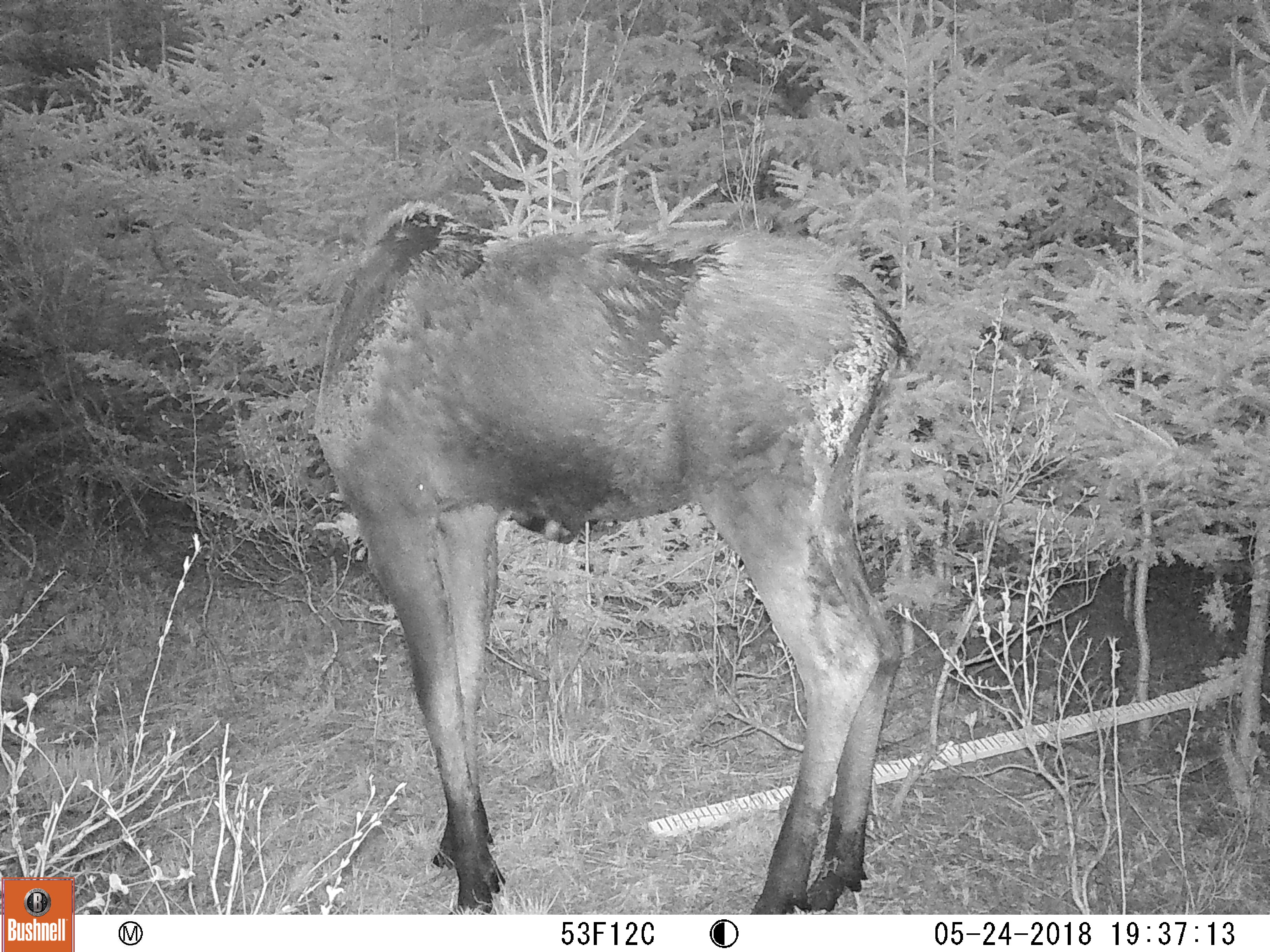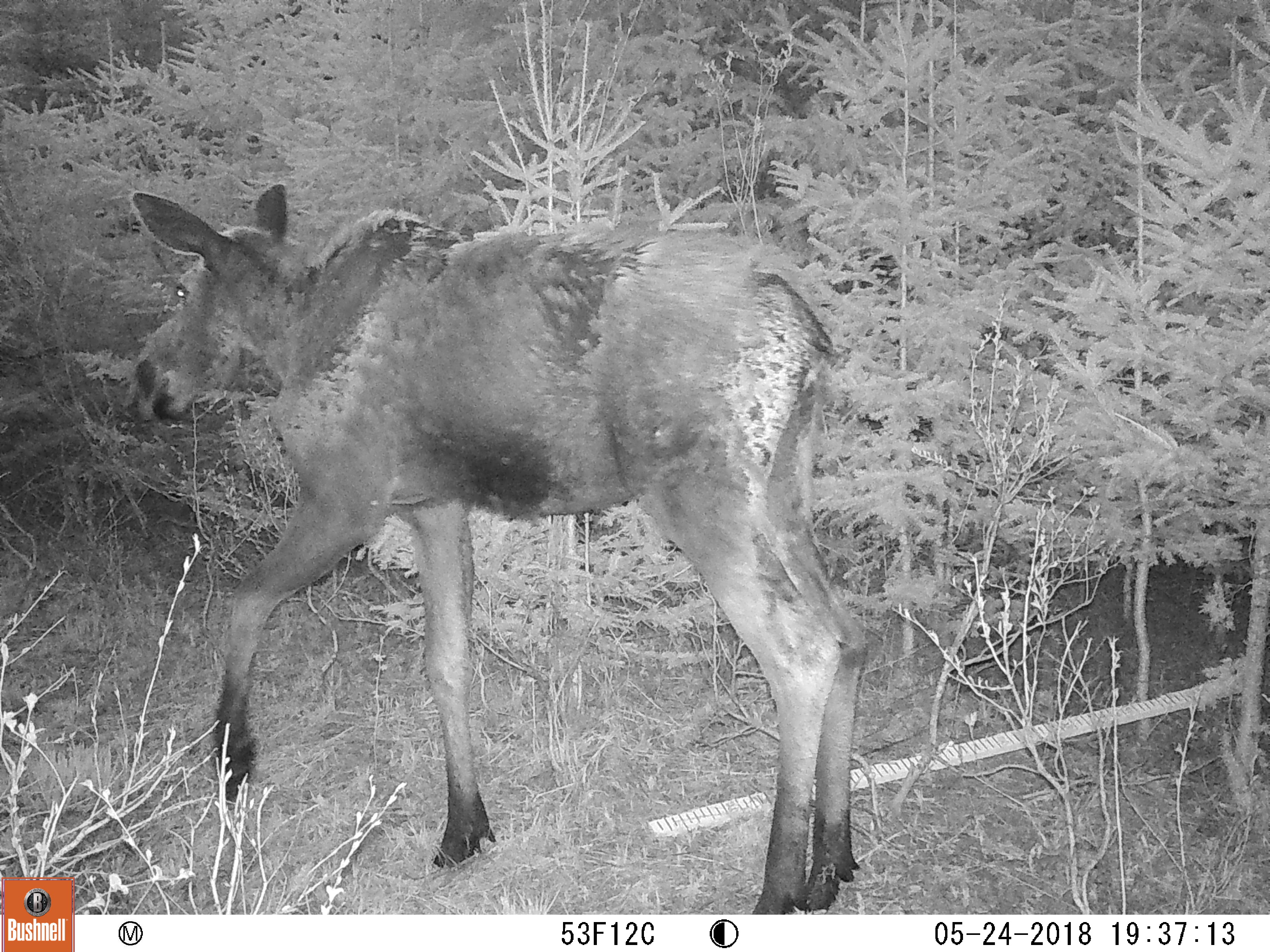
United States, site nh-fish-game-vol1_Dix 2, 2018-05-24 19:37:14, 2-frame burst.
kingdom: Animalia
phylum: Chordata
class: Mammalia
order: Artiodactyla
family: Cervidae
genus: Alces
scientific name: Alces alces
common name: moose